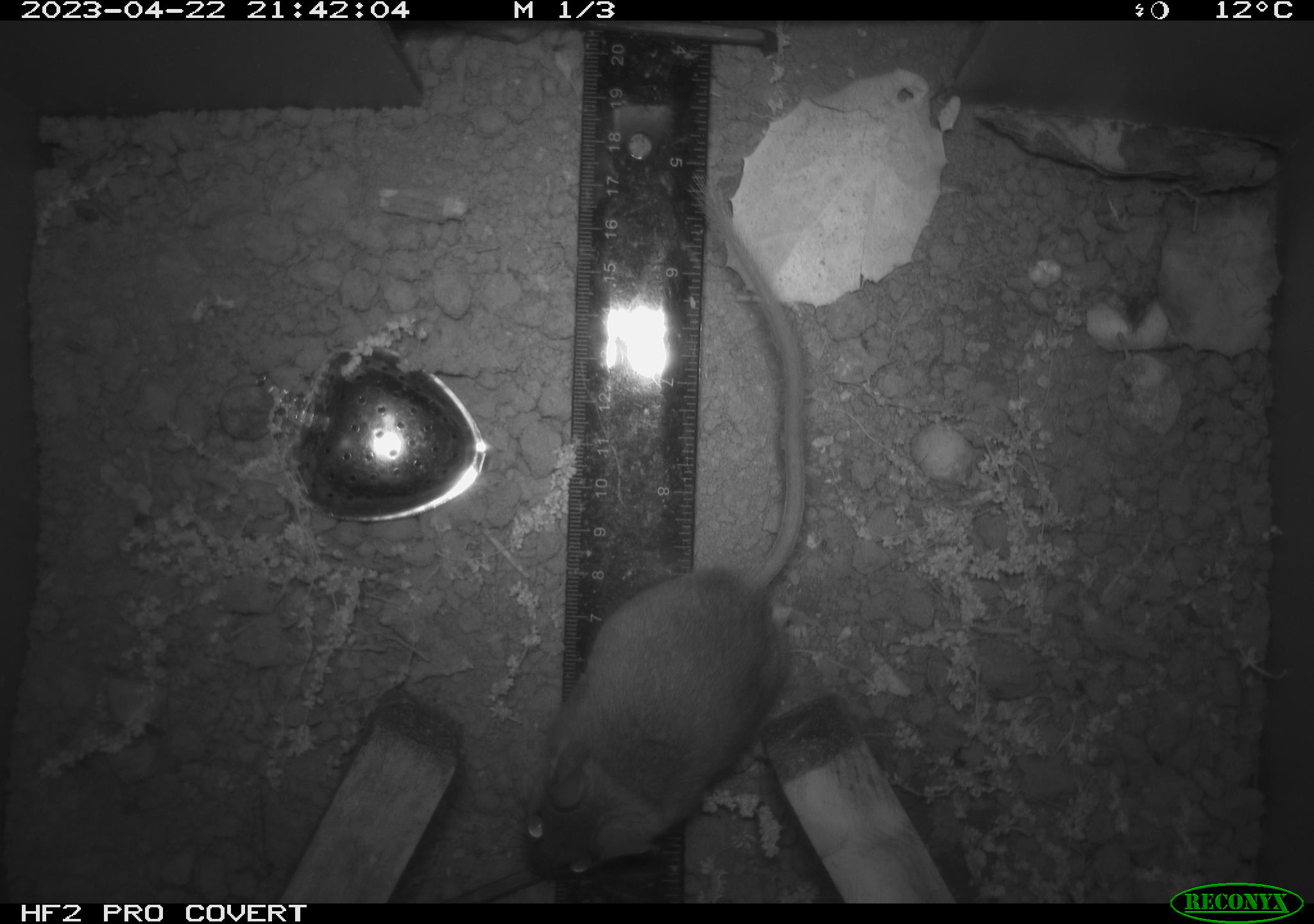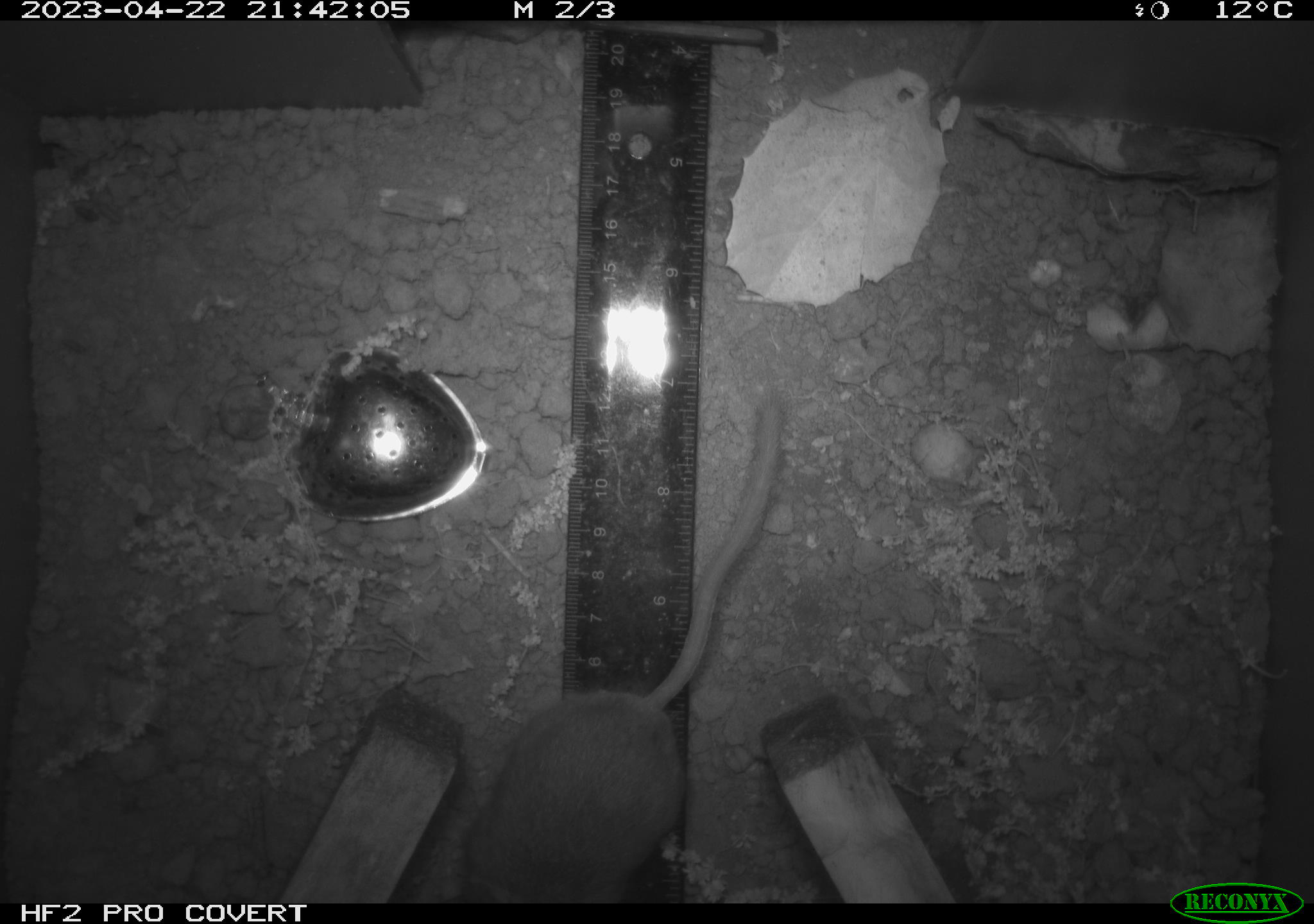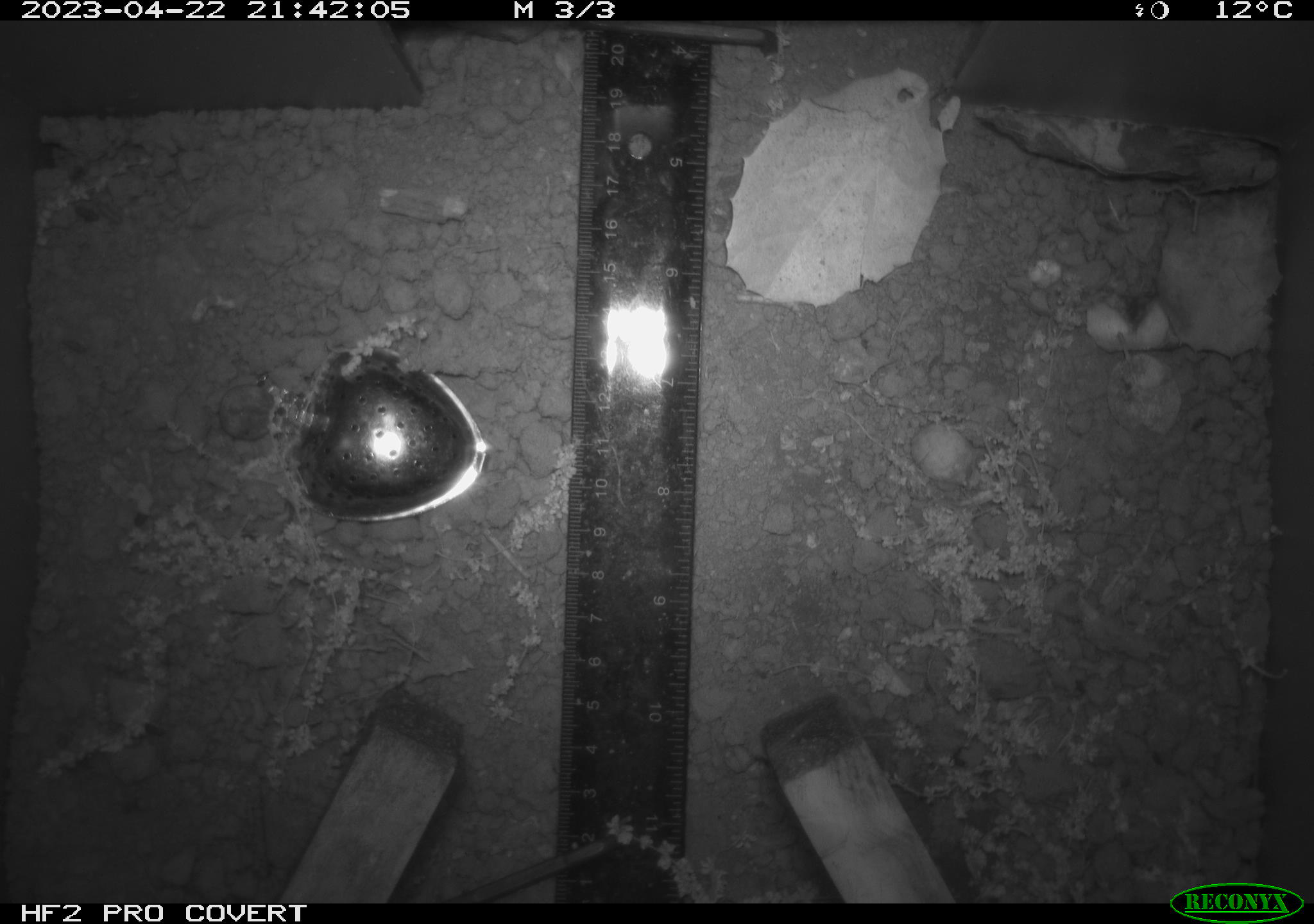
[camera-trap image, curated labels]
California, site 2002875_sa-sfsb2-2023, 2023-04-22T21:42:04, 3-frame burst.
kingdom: Animalia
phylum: Chordata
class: Mammalia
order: Rodentia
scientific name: Rodentia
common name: mouse species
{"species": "mouse species (Rodentia)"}